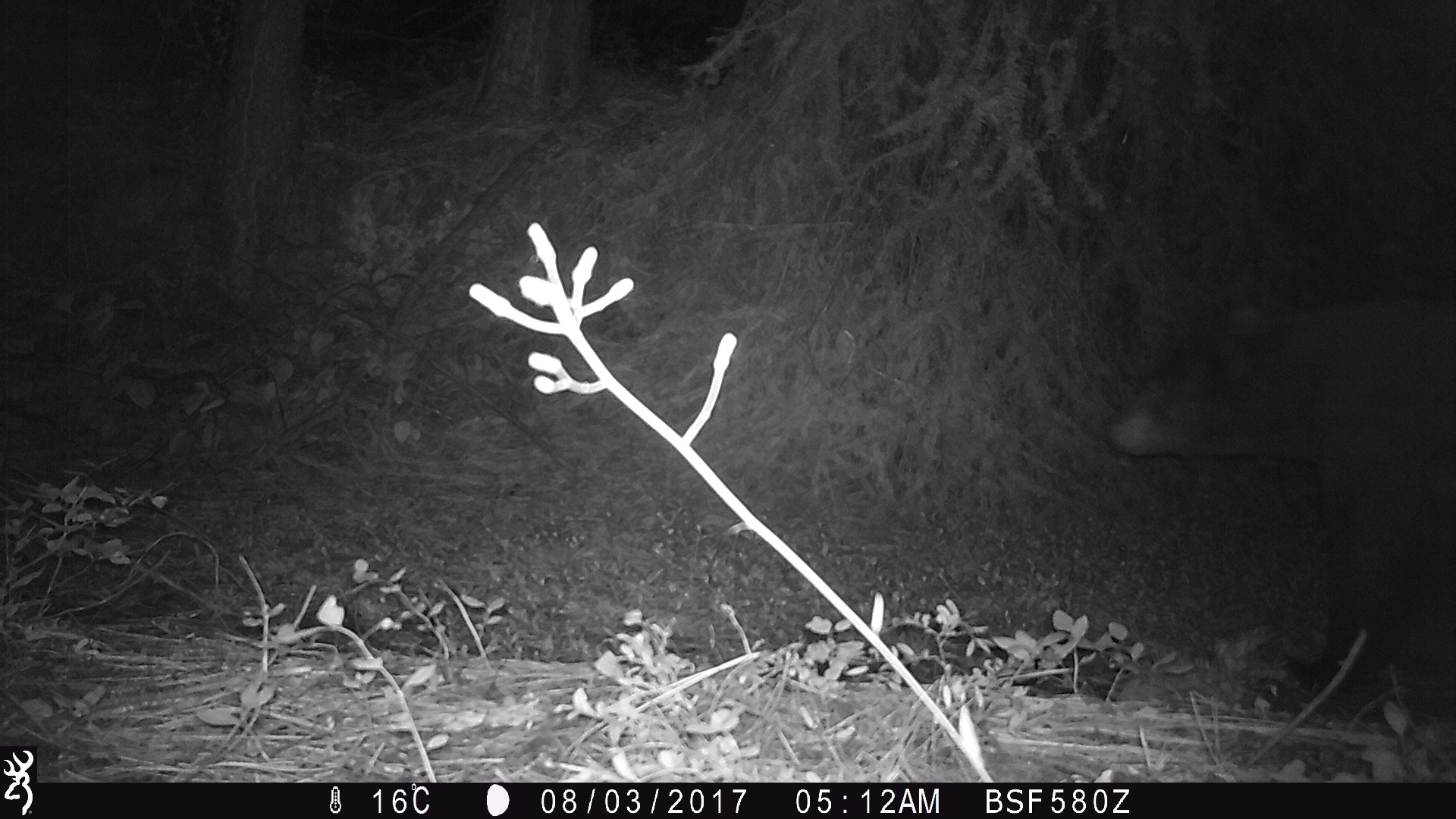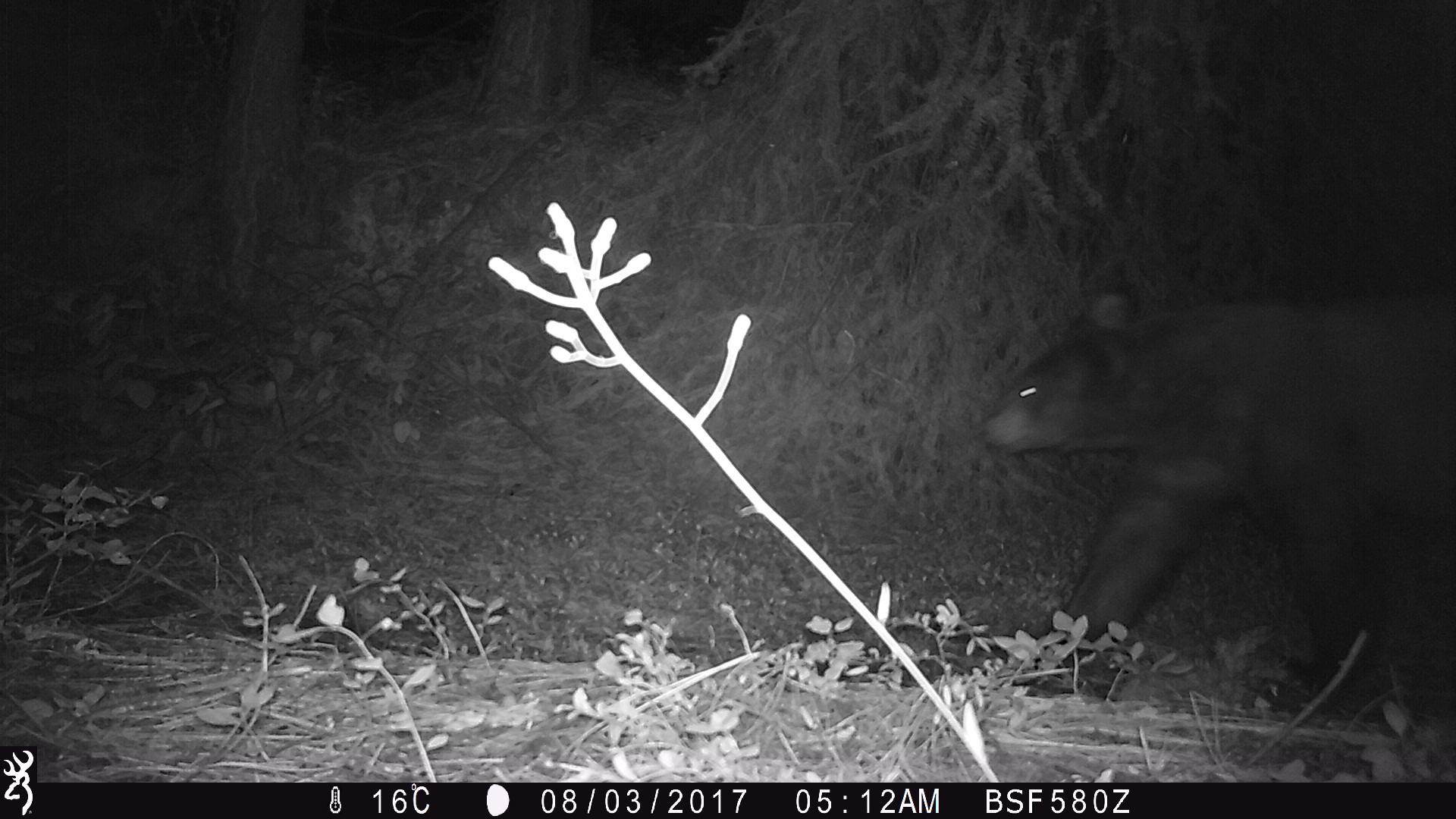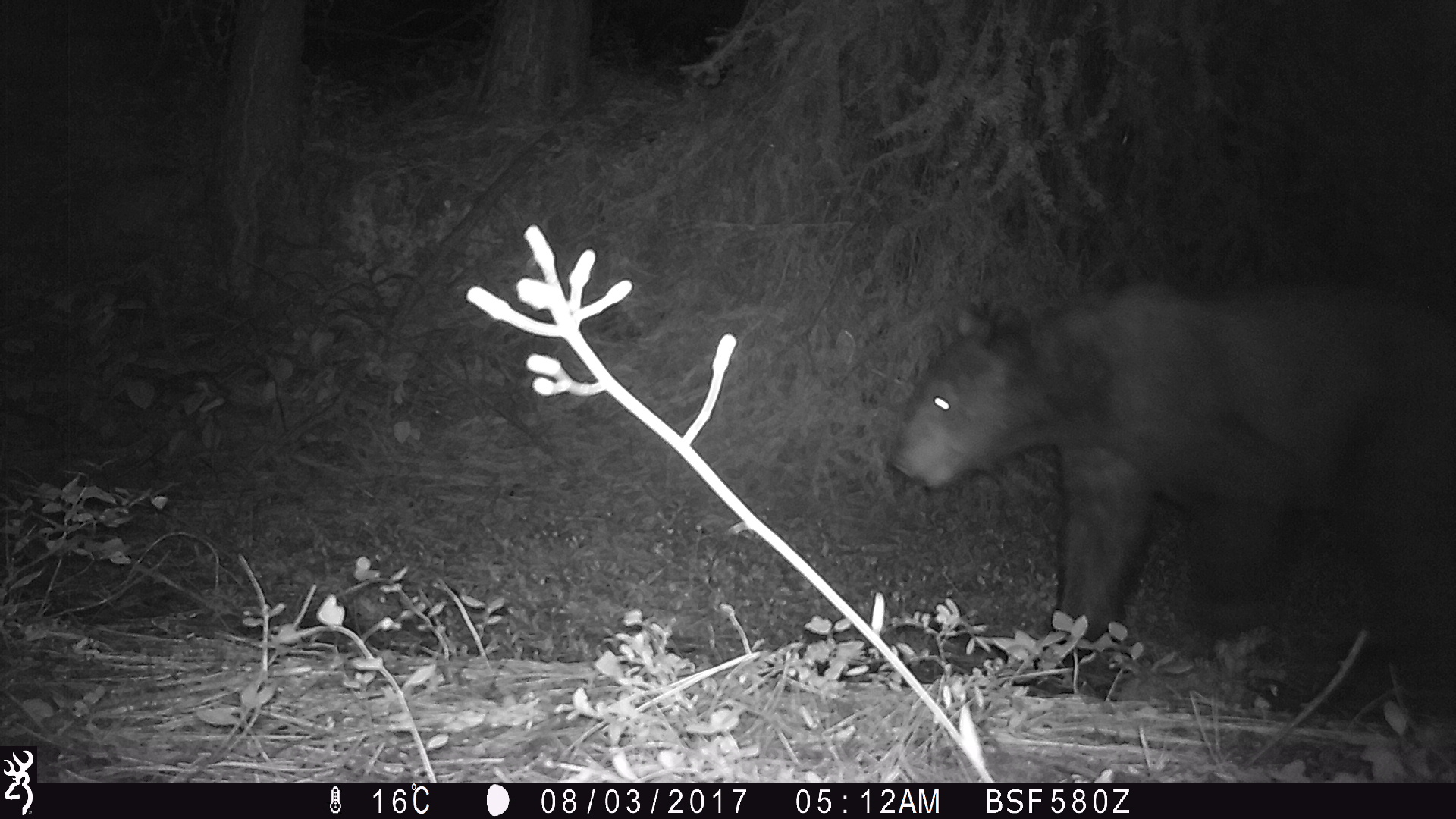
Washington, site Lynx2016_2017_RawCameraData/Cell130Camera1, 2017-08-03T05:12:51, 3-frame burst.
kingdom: Animalia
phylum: Chordata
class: Mammalia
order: Carnivora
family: Ursidae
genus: Ursus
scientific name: Ursus americanus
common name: american black bear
Ursus americanus (american black bear). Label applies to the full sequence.